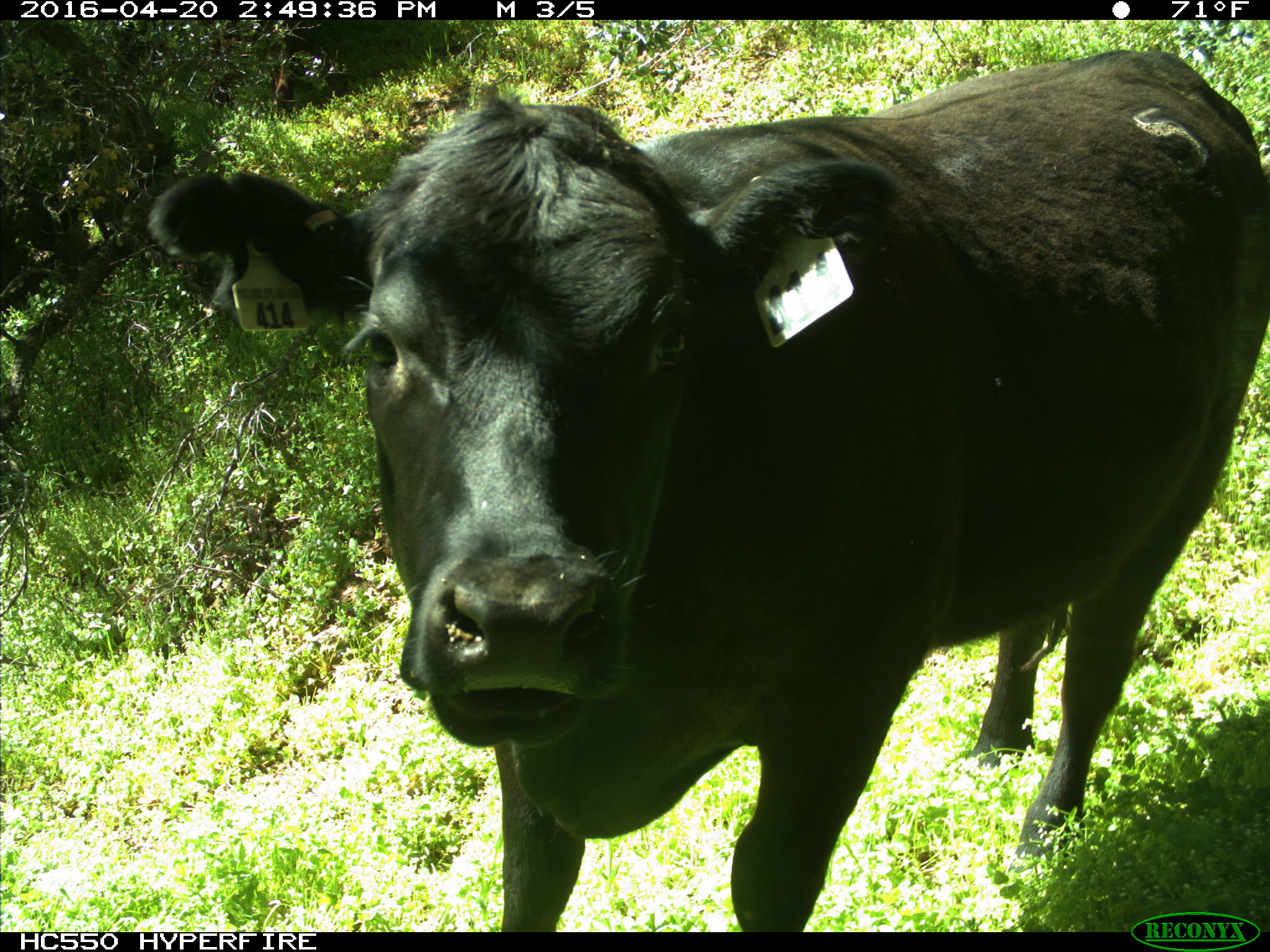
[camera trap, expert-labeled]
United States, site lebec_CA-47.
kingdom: Animalia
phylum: Chordata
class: Mammalia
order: Artiodactyla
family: Bovidae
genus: Bos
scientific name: Bos taurus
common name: domestic cow